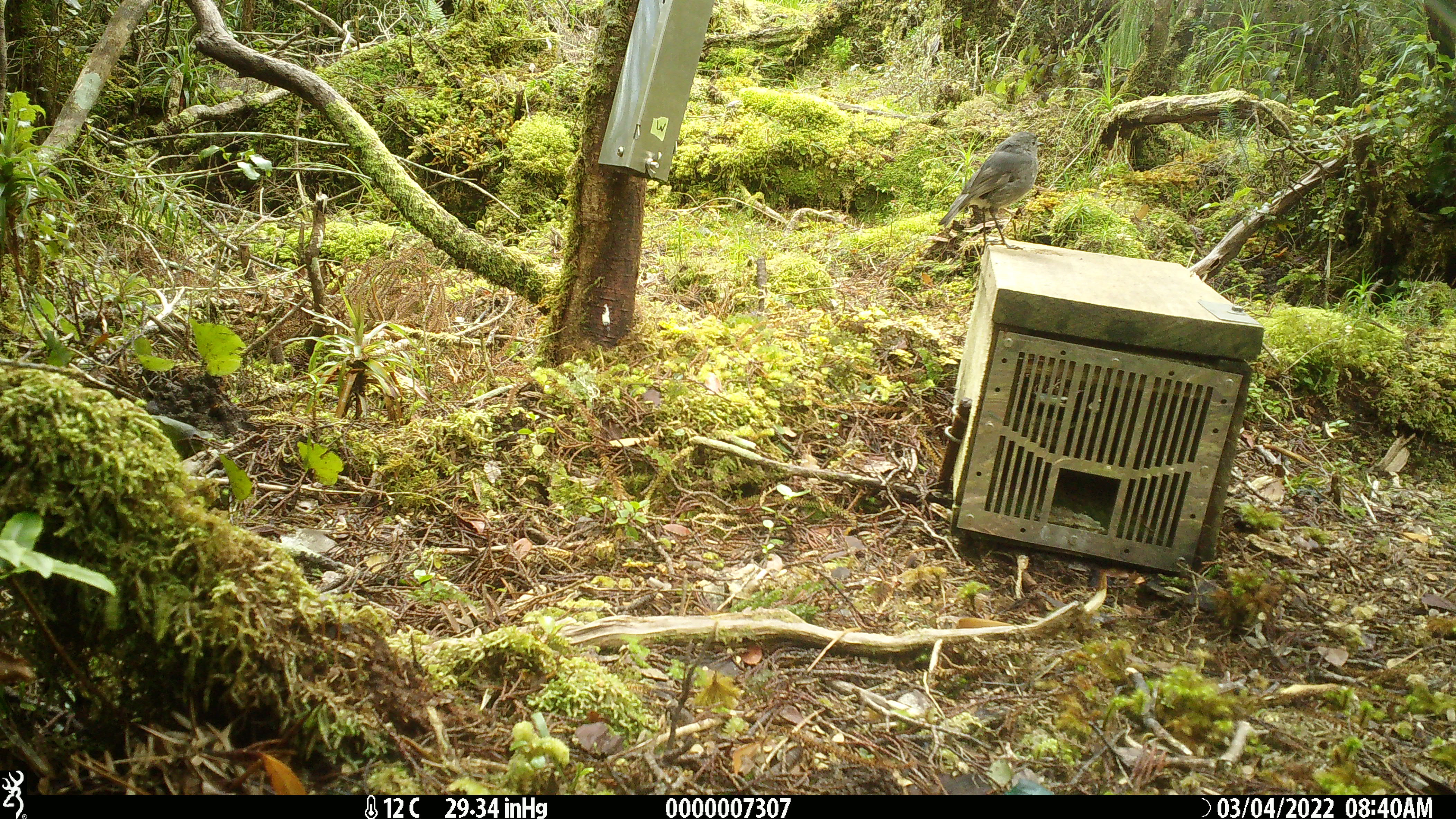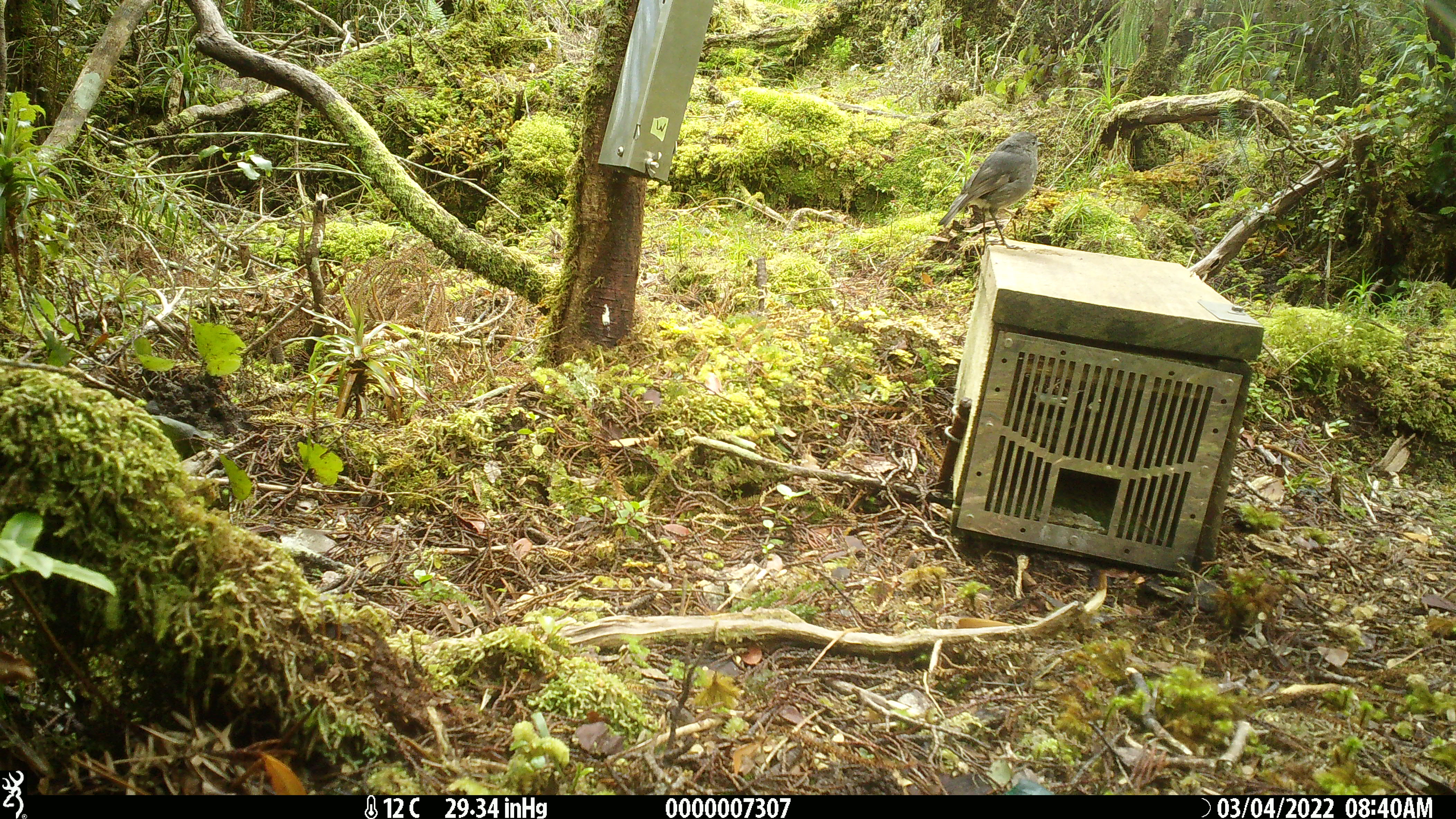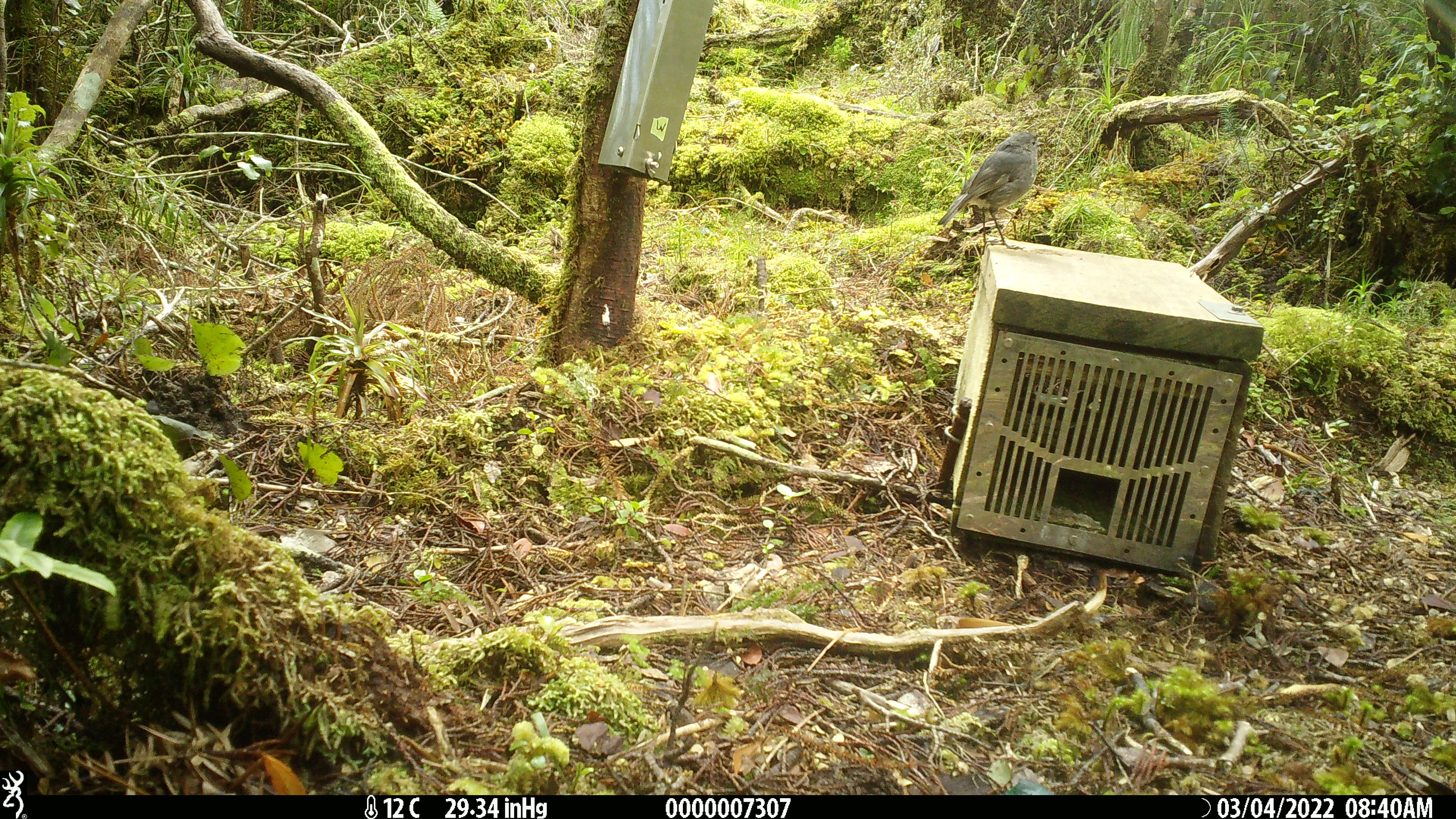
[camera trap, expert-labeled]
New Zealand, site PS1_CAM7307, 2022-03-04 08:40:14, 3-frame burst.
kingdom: Animalia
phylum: Chordata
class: Aves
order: Passeriformes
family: Petroicidae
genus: Petroica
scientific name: Petroica australis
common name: new zealand robin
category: robin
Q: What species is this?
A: Robin (new zealand robin) (Petroica australis).